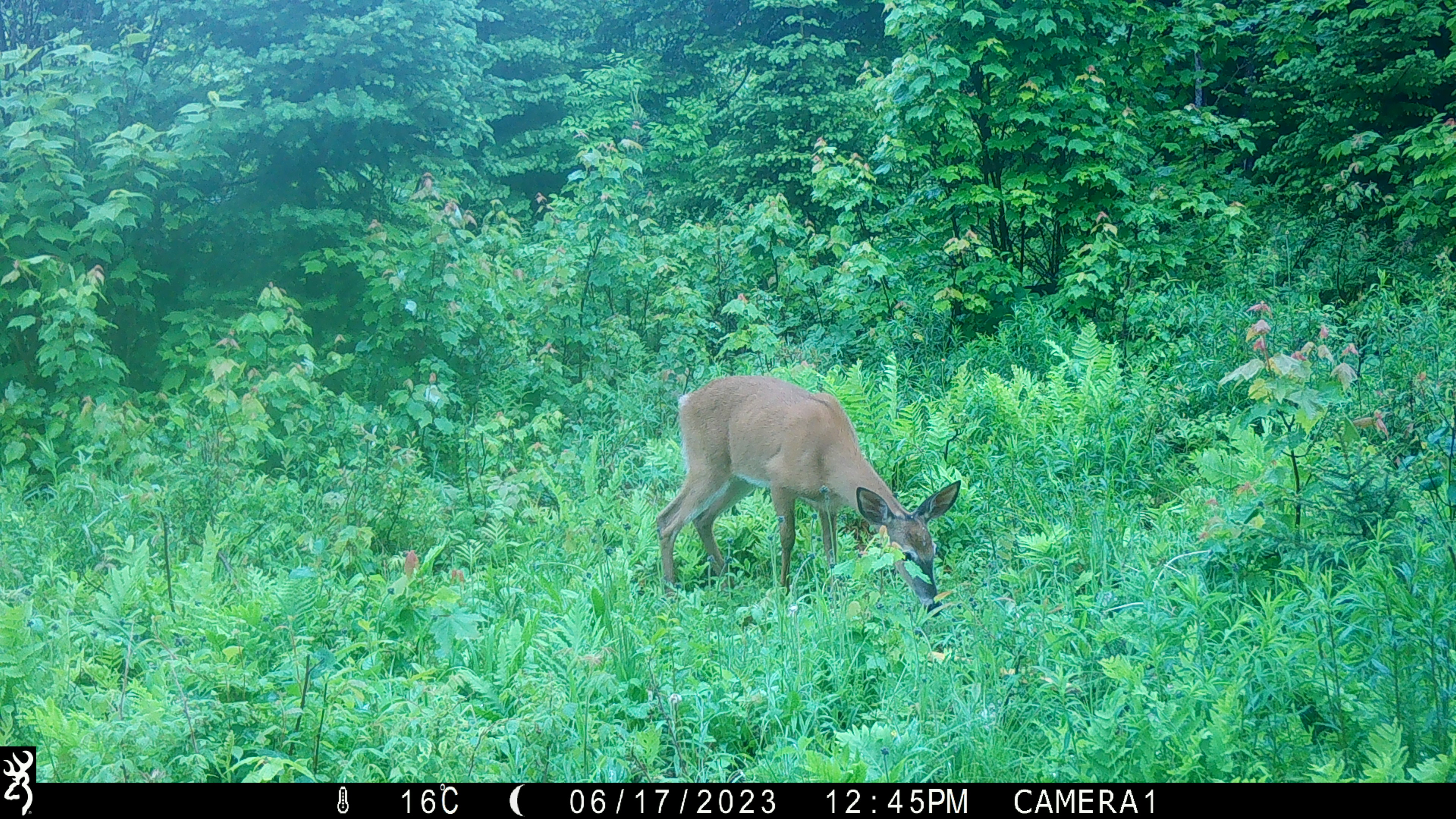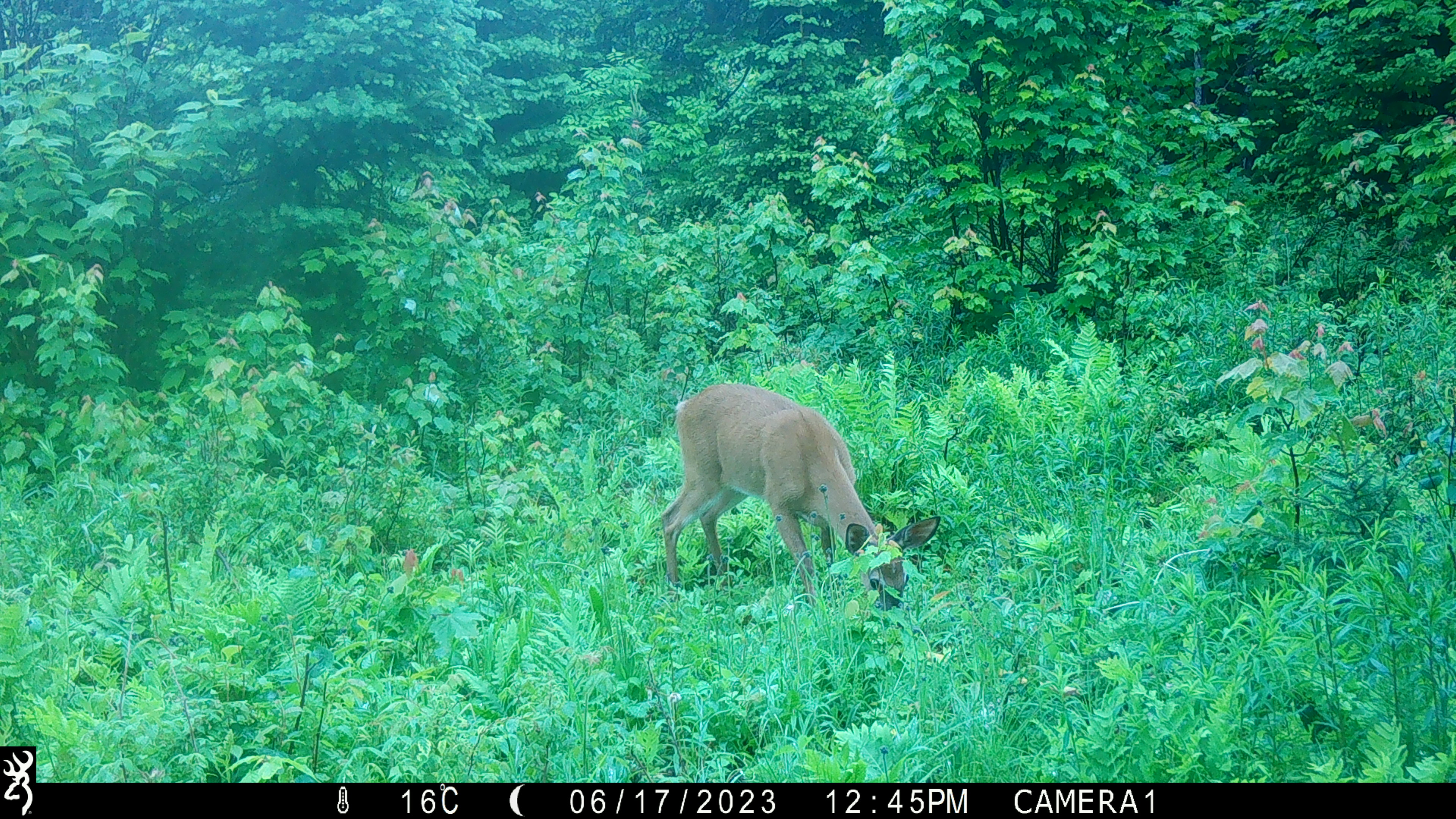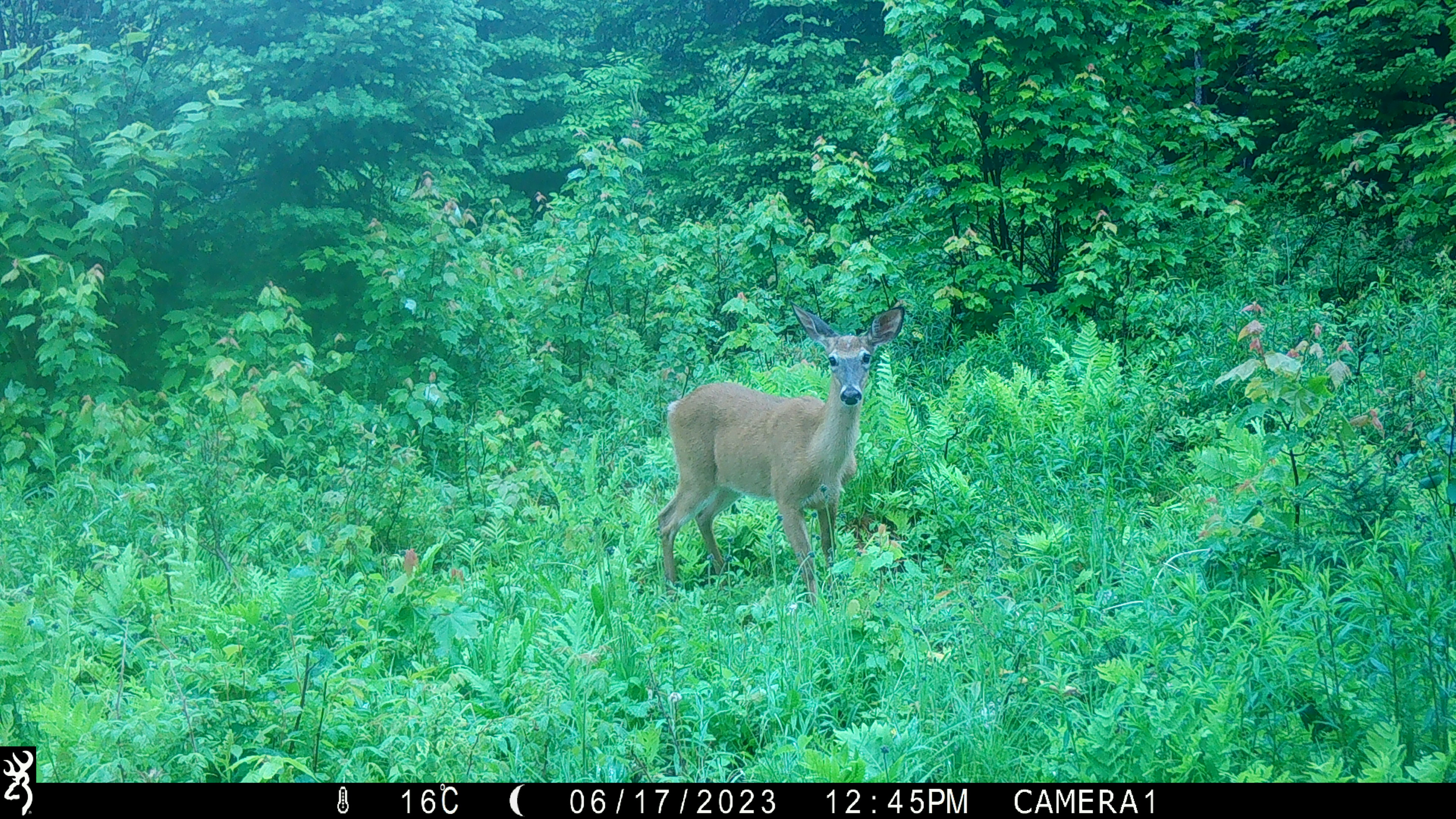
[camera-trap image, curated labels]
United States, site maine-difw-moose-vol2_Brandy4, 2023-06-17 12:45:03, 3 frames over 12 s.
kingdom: Animalia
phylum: Chordata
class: Mammalia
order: Artiodactyla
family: Cervidae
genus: Odocoileus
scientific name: Odocoileus virginianus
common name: white-tailed deer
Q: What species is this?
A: White-tailed deer (Odocoileus virginianus).